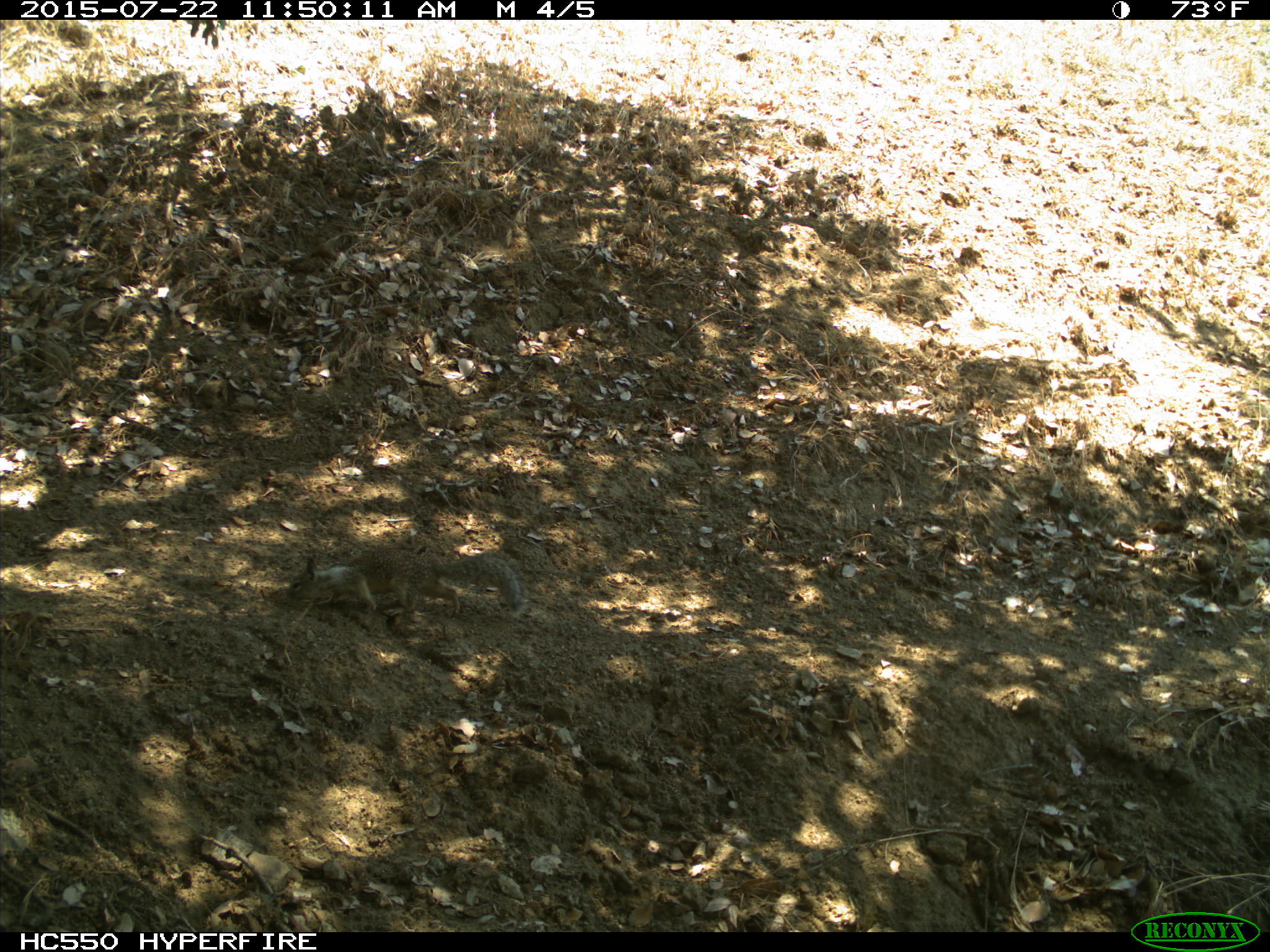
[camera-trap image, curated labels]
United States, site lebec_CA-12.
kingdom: Animalia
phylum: Chordata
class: Mammalia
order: Rodentia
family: Sciuridae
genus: Otospermophilus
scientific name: Otospermophilus beecheyi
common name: california ground squirrel